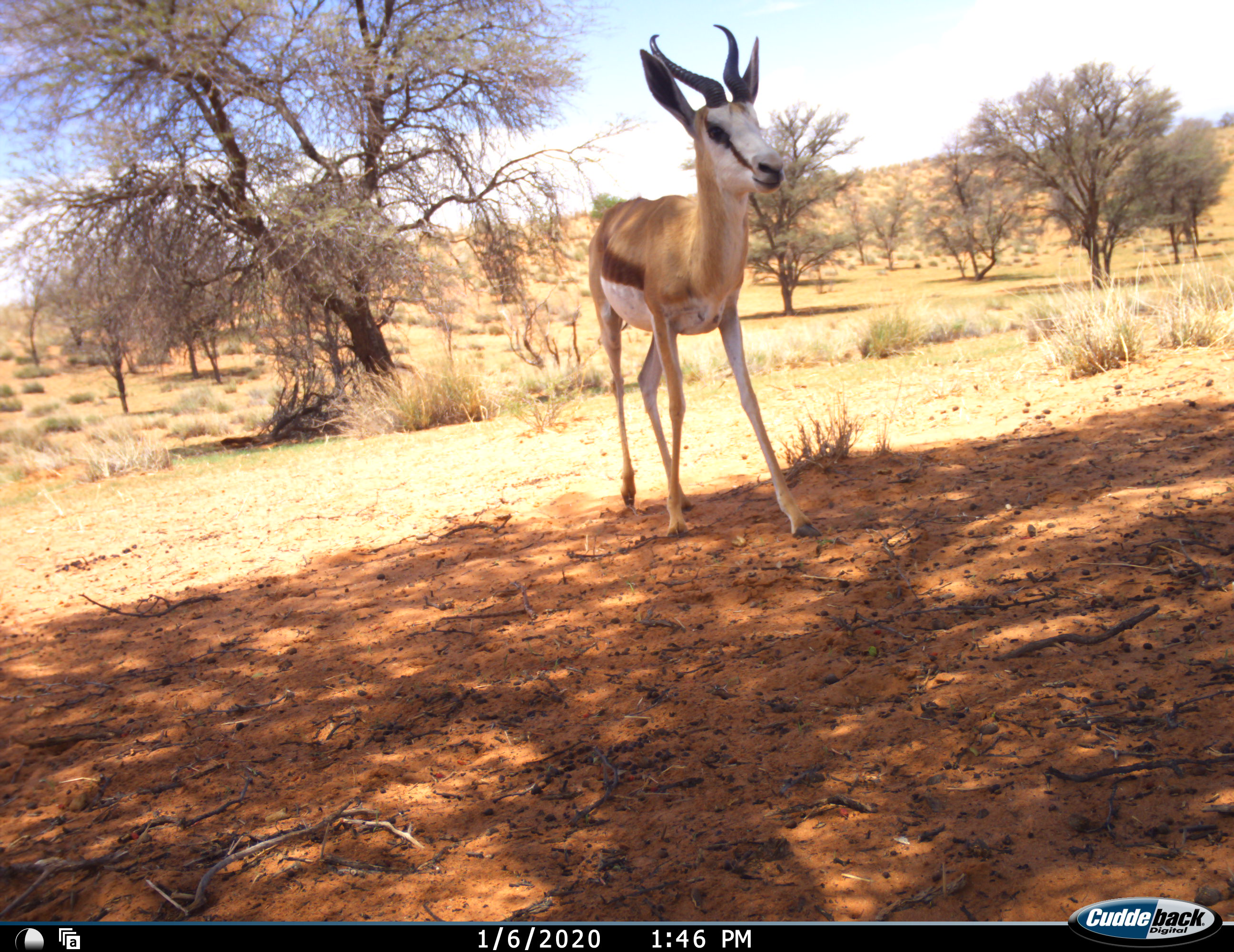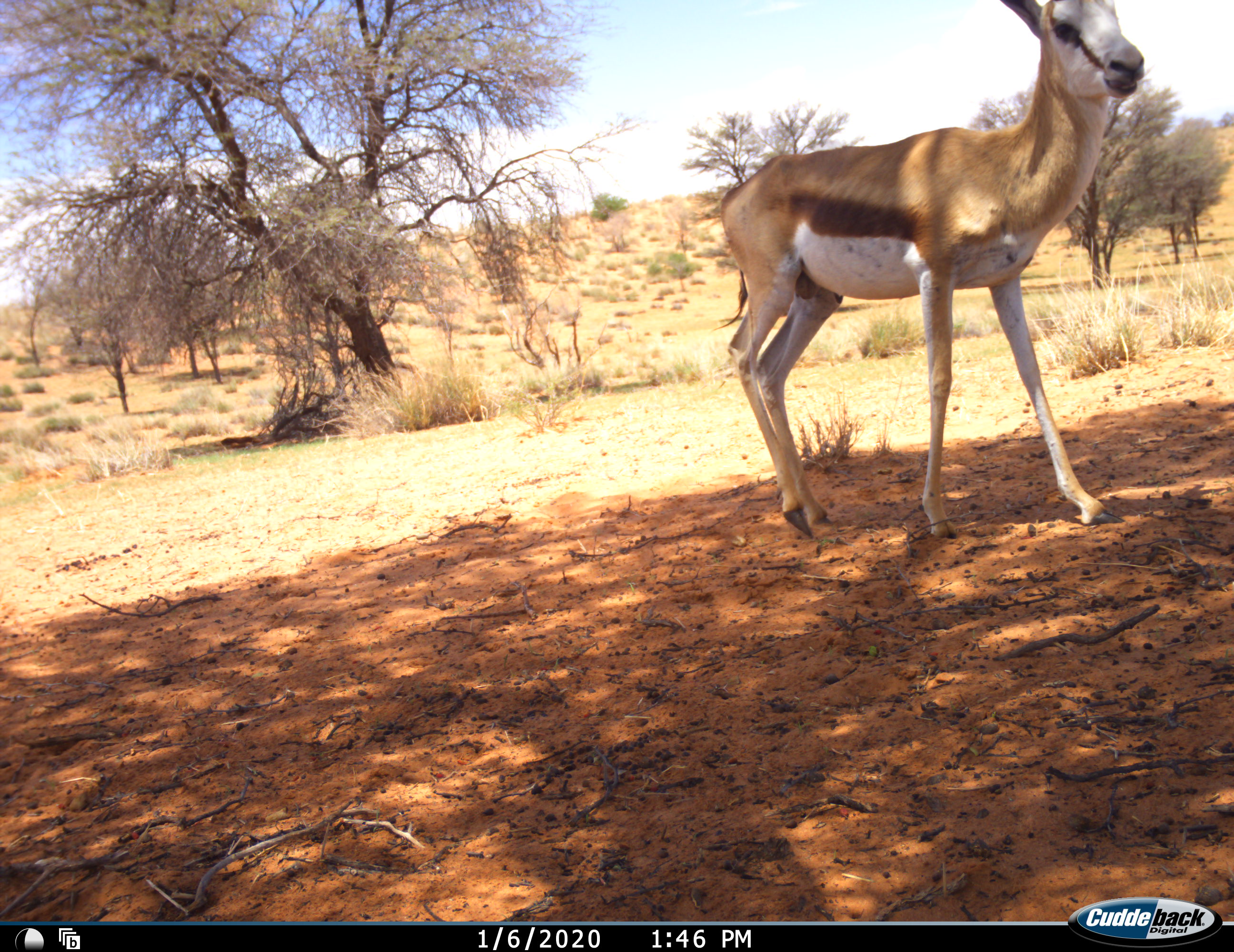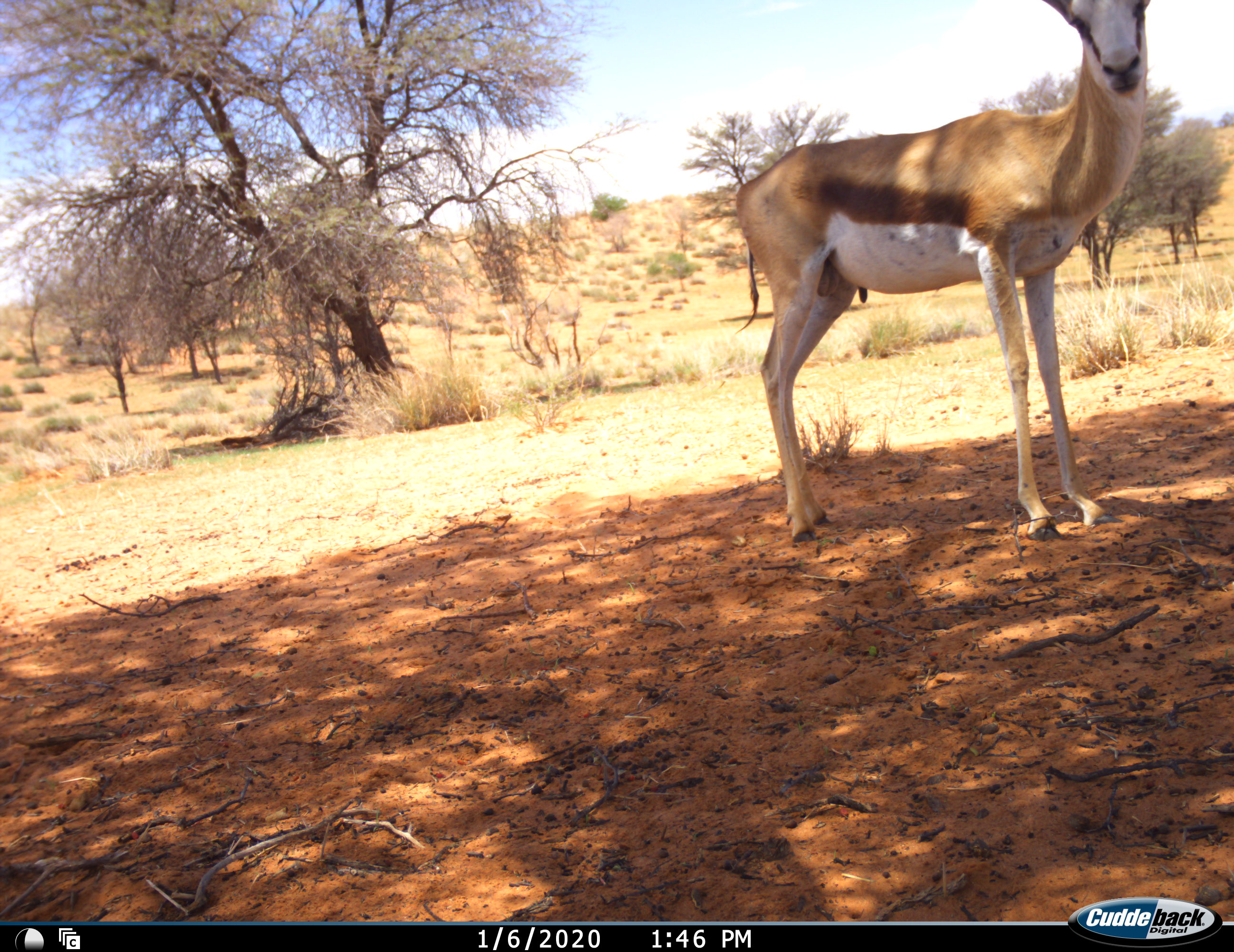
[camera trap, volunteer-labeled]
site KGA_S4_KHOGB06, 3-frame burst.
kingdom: Animalia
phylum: Chordata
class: Mammalia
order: Artiodactyla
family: Bovidae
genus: Antidorcas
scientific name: Antidorcas marsupialis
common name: springbok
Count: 1.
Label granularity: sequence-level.